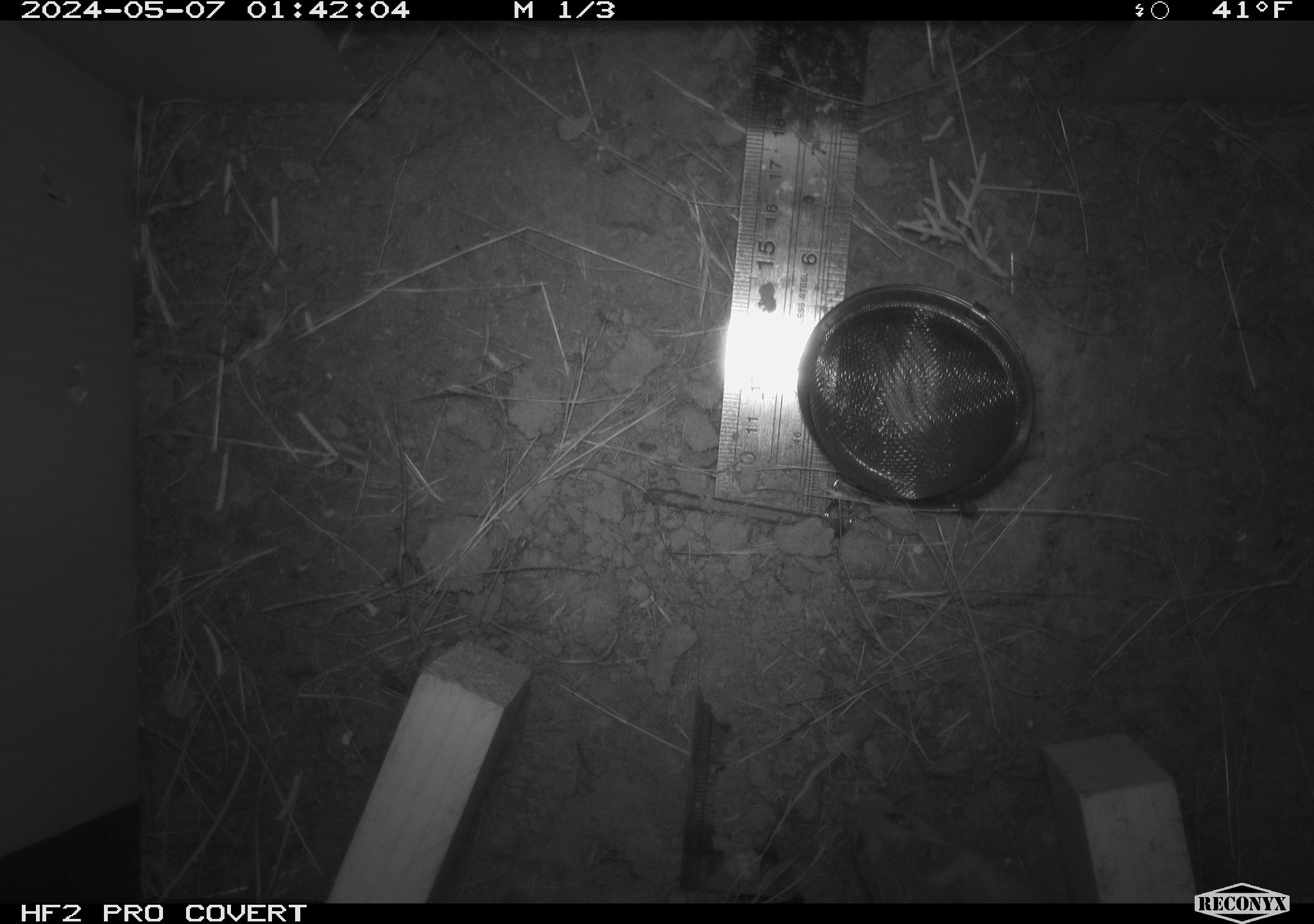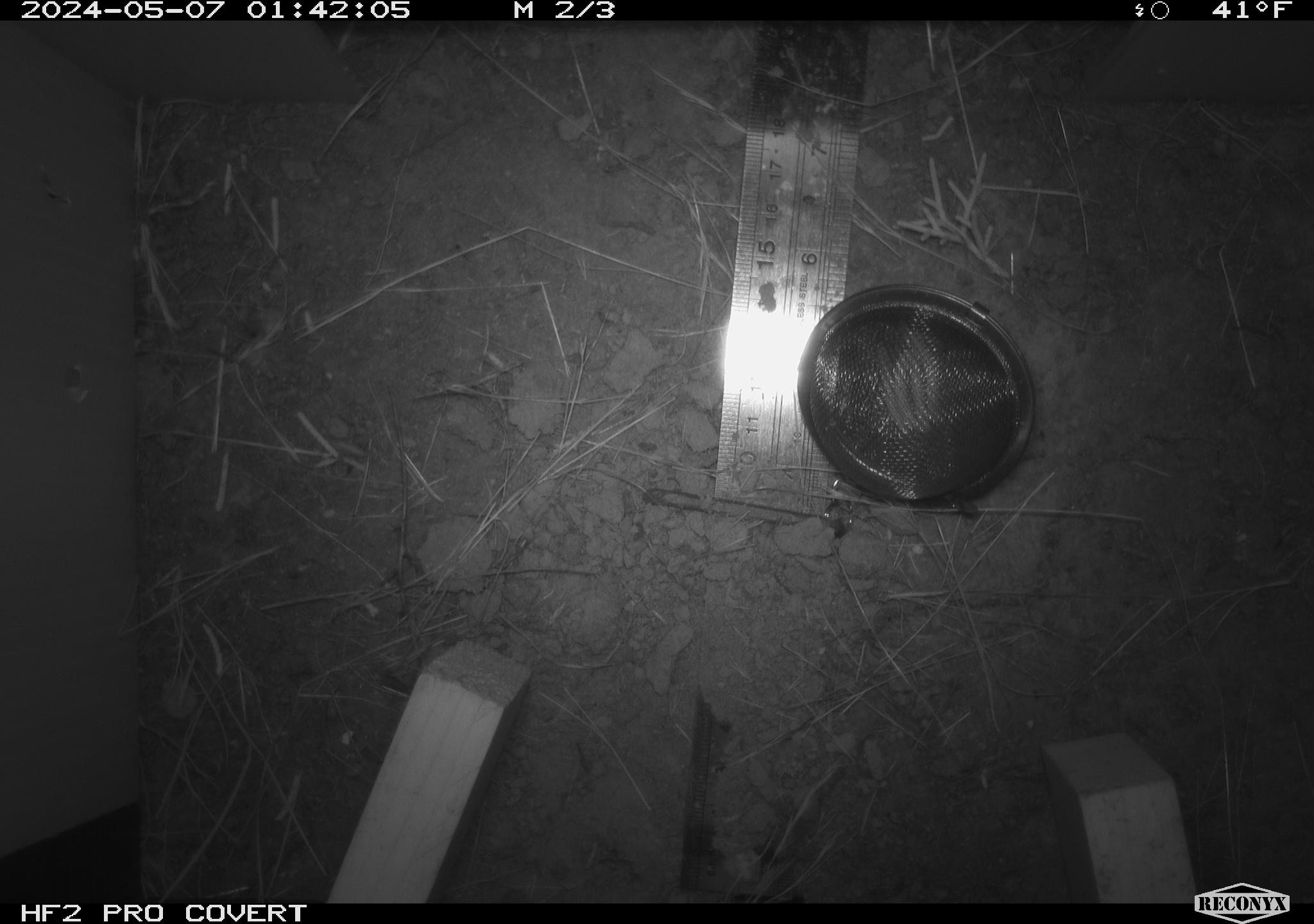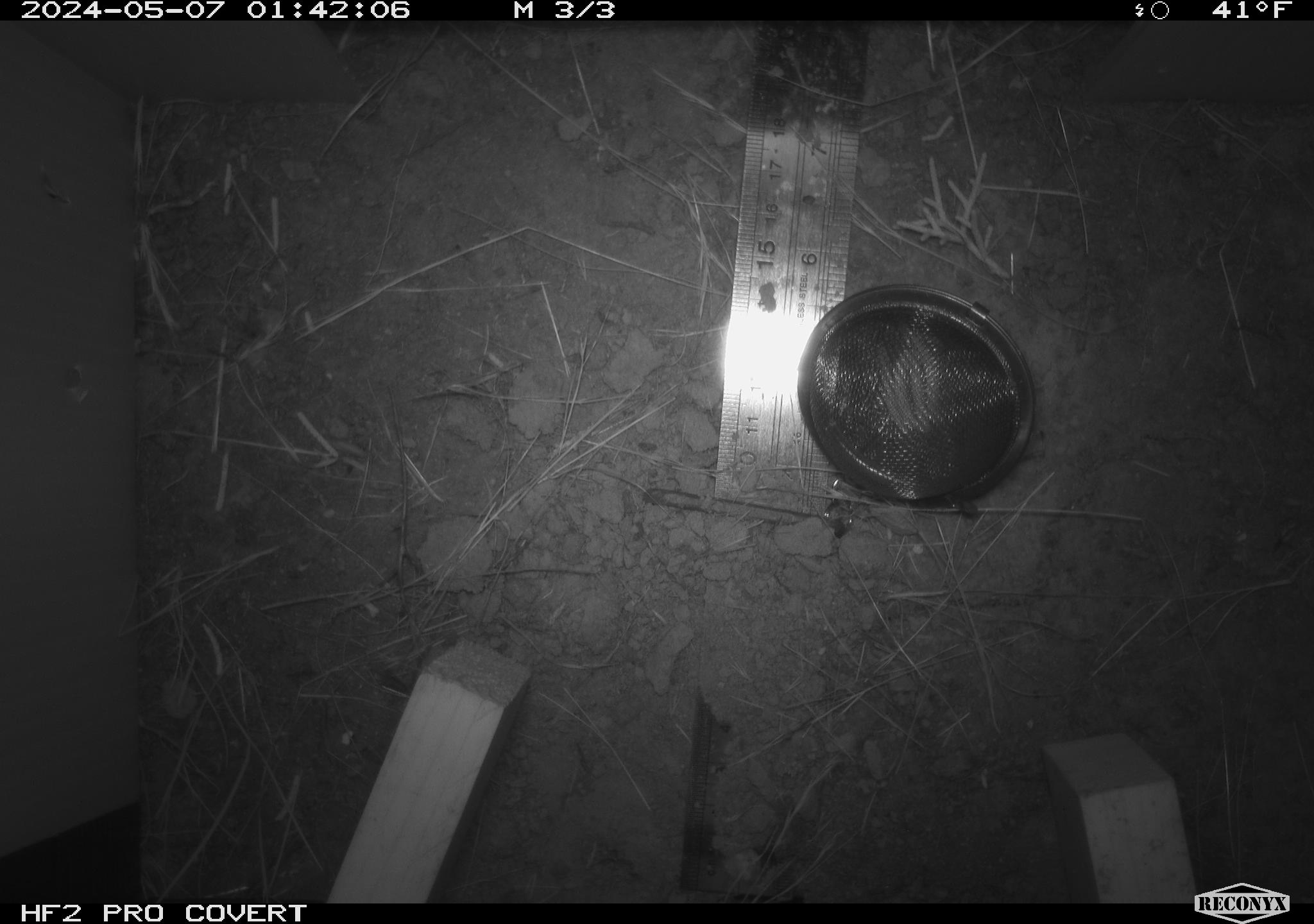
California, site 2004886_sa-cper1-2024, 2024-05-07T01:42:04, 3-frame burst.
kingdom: Animalia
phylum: Chordata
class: Mammalia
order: Rodentia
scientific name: Rodentia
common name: rodent